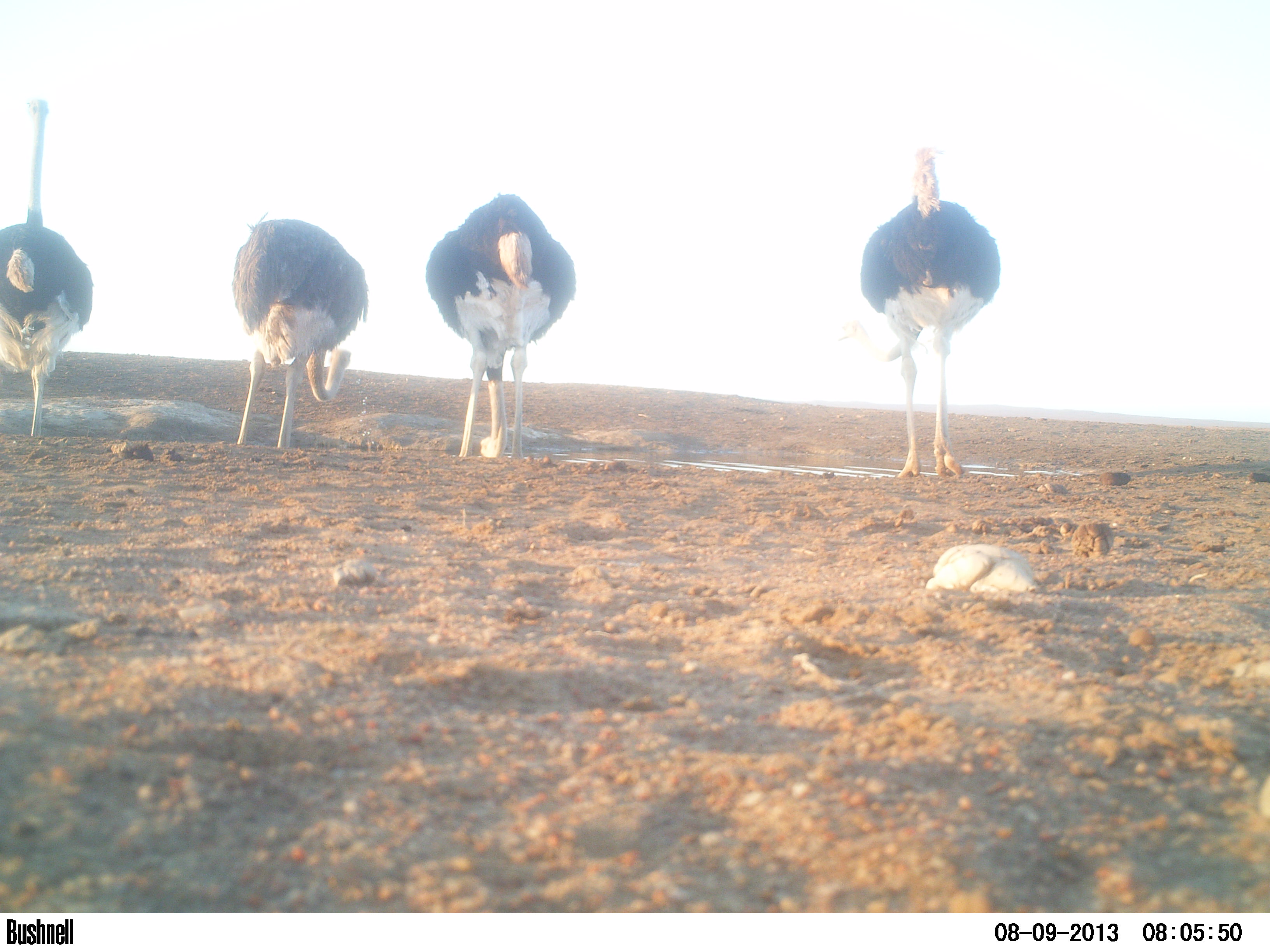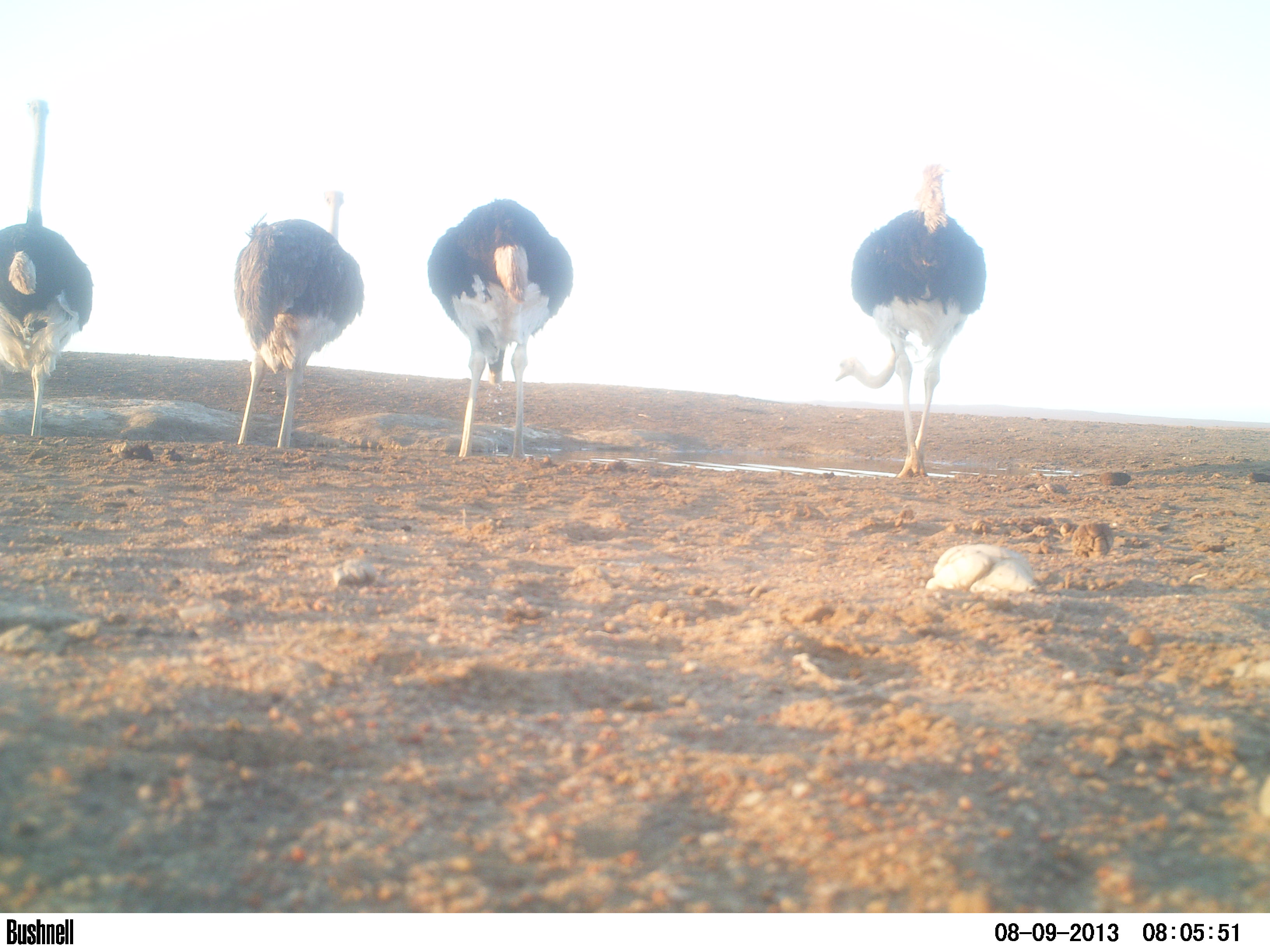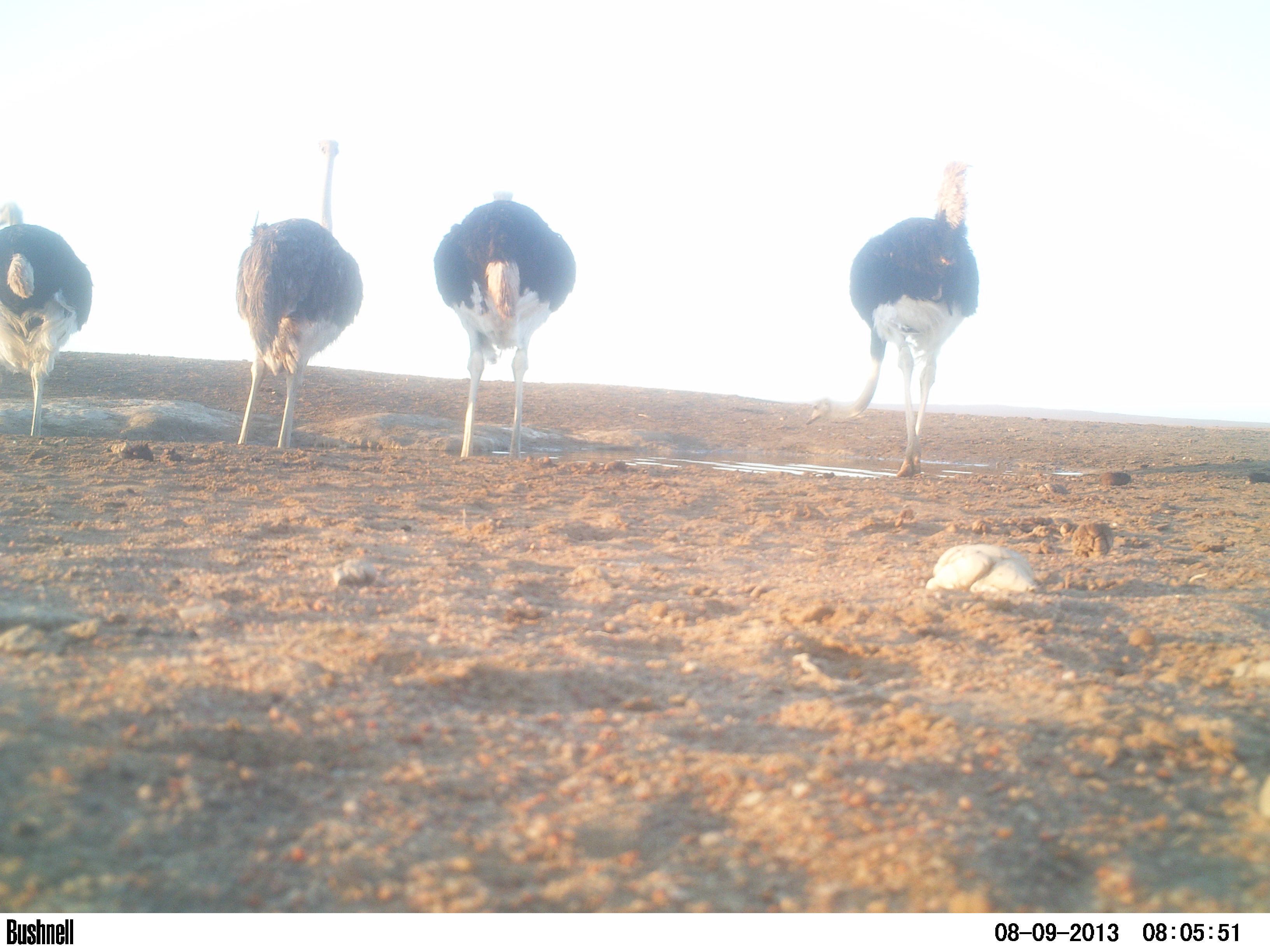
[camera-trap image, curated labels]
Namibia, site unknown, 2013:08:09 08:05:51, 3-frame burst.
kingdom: Animalia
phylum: Chordata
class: Aves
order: Struthioniformes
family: Struthionidae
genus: Struthio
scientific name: Struthio camelus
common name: common ostrich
Struthio camelus (common ostrich).